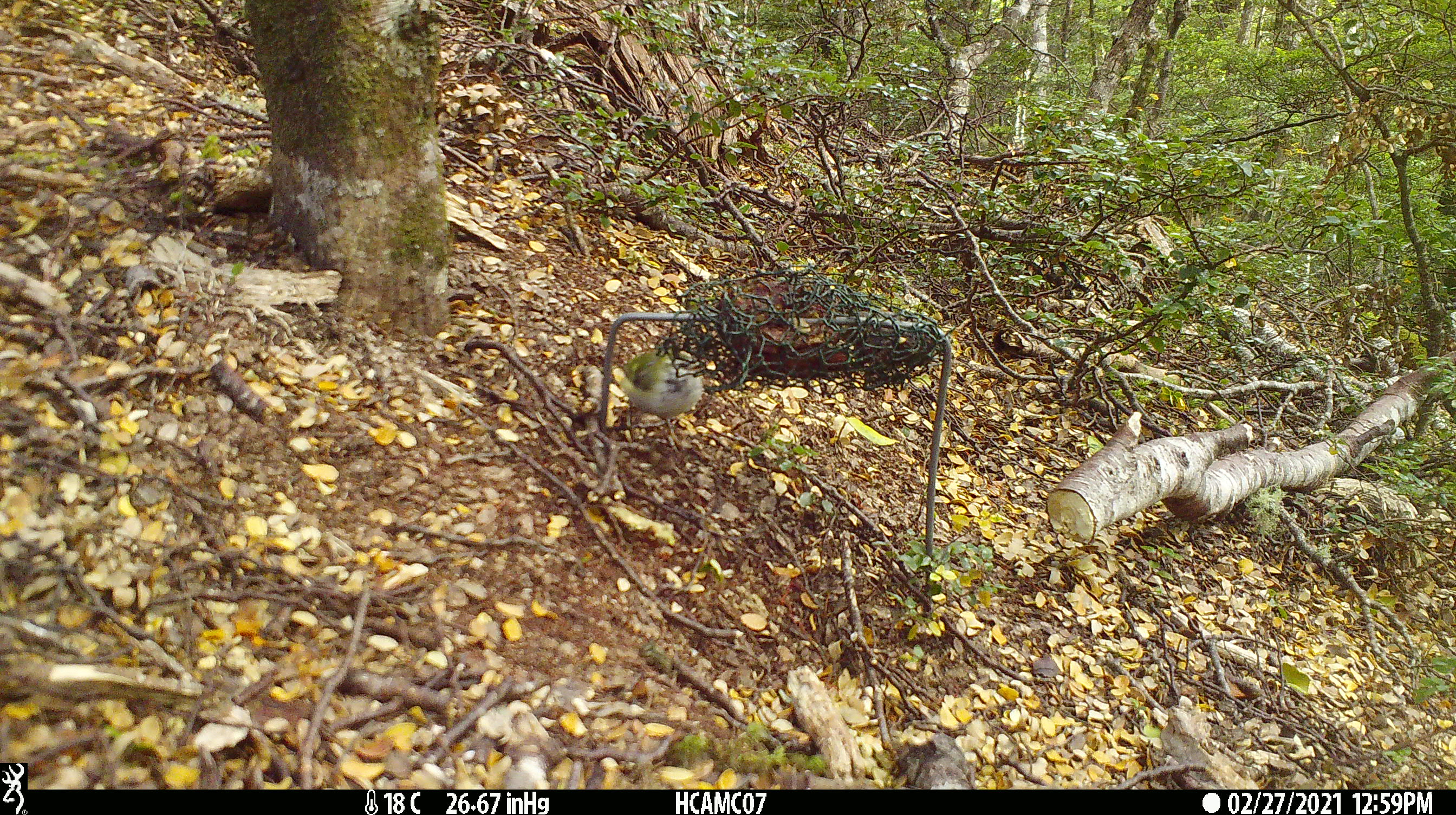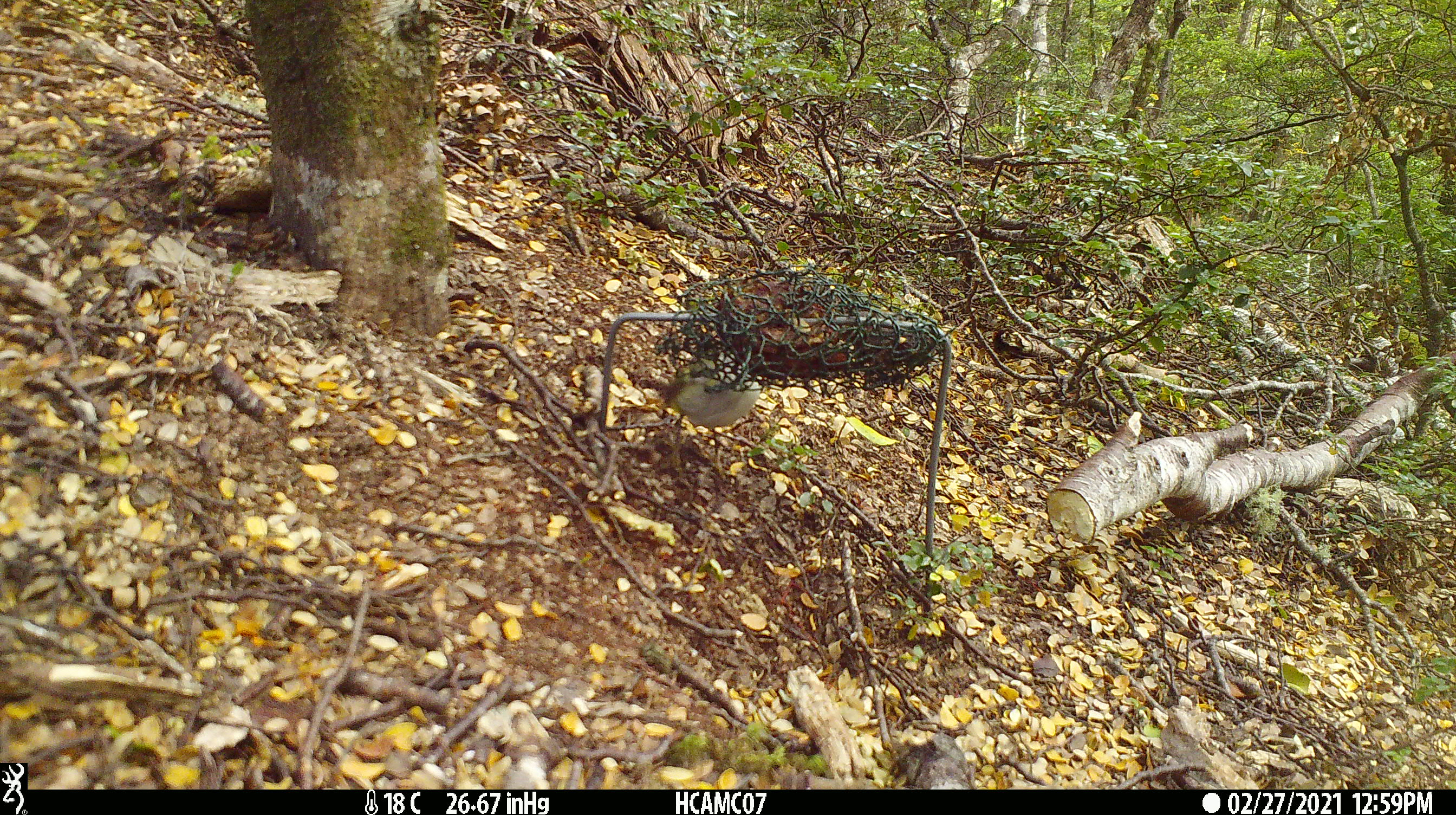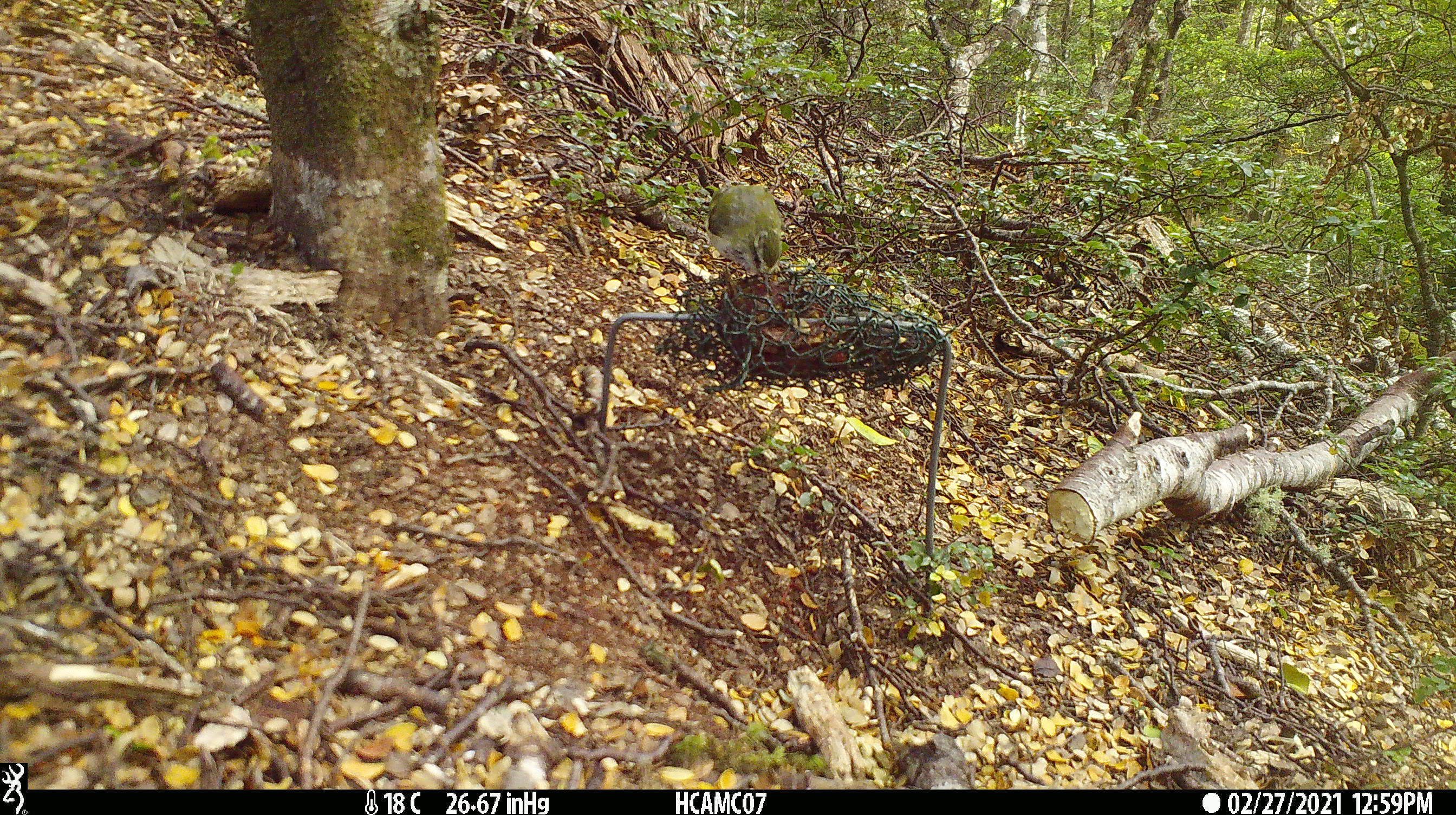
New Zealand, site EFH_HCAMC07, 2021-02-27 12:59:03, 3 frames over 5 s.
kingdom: Animalia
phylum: Chordata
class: Aves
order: Passeriformes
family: Acanthisittidae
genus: Acanthisitta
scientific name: Acanthisitta chloris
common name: rifleman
Rifleman (Acanthisitta chloris).